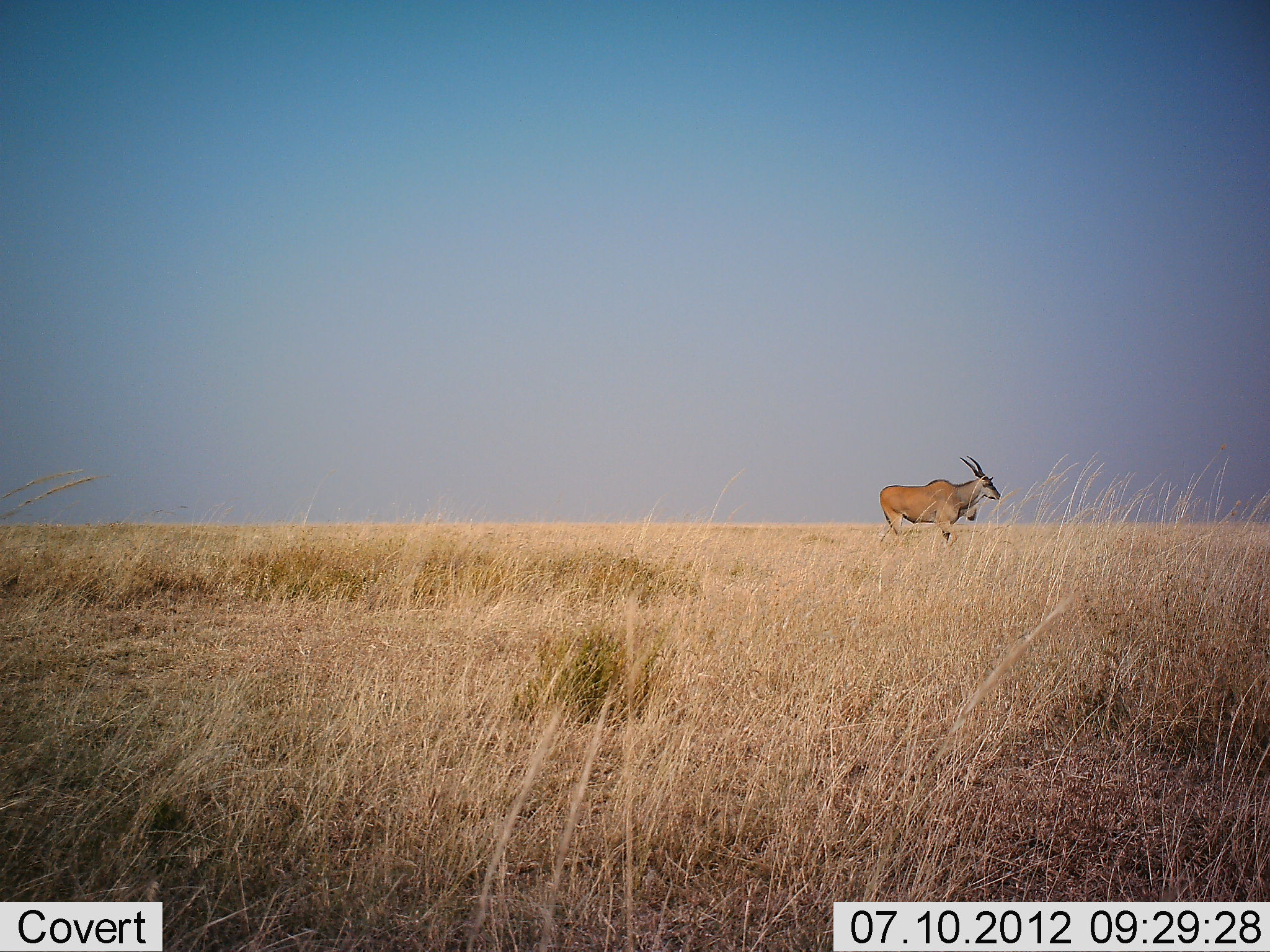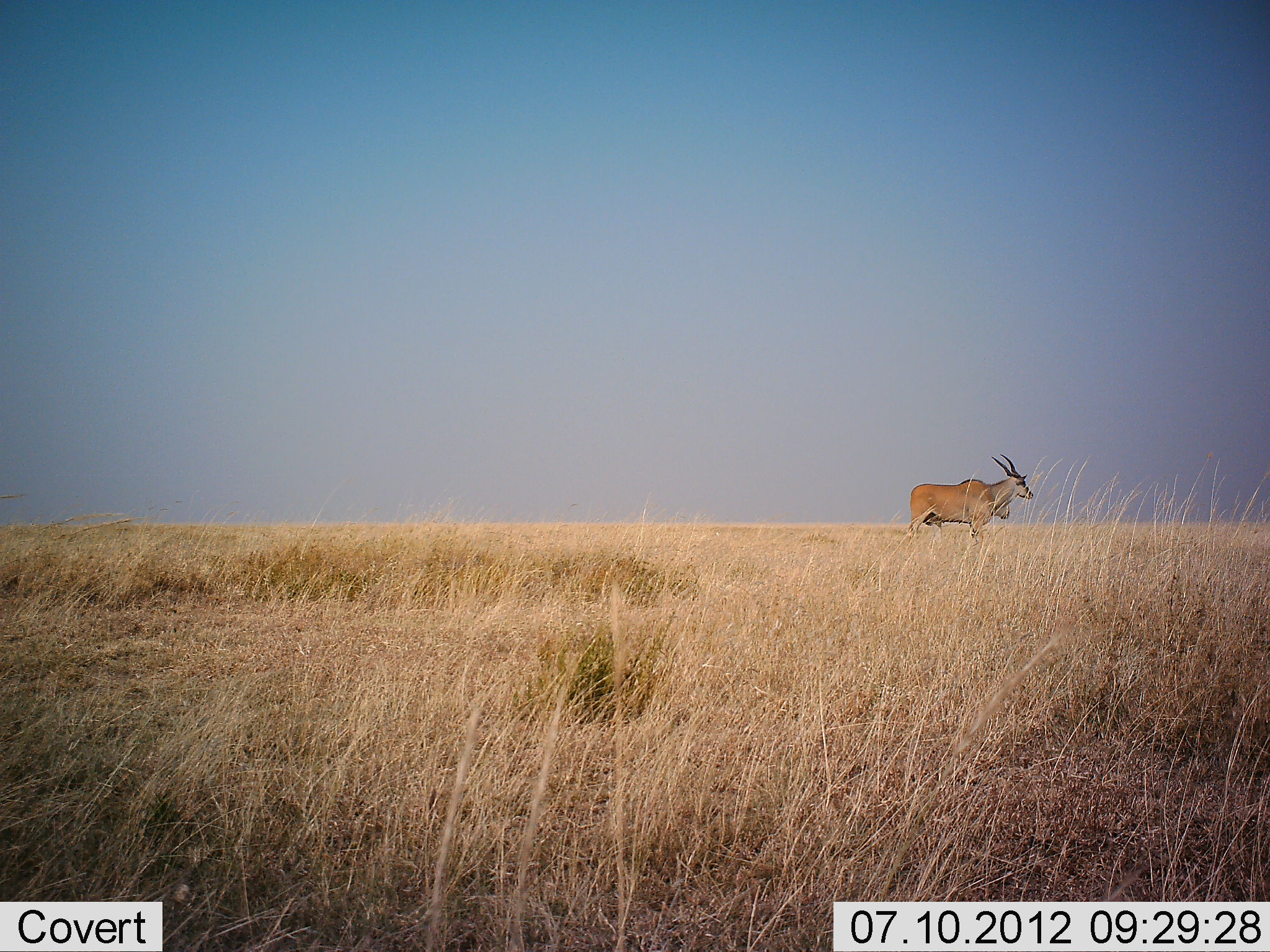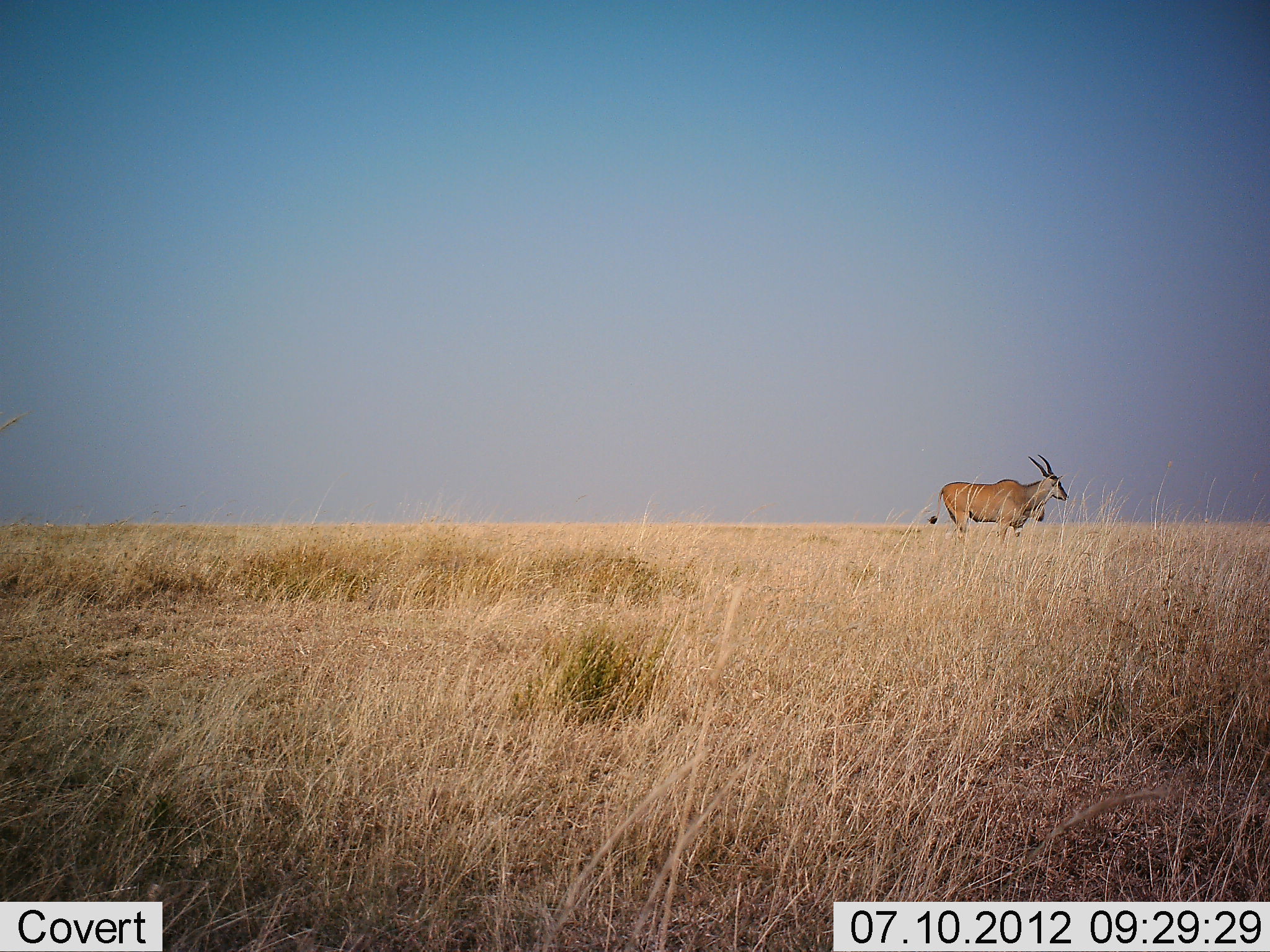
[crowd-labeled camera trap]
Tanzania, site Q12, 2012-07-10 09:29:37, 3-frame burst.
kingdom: Animalia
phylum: Chordata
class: Mammalia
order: Artiodactyla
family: Bovidae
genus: Tragelaphus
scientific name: Tragelaphus oryx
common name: eland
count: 1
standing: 90%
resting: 0%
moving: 10%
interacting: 0%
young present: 0%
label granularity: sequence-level